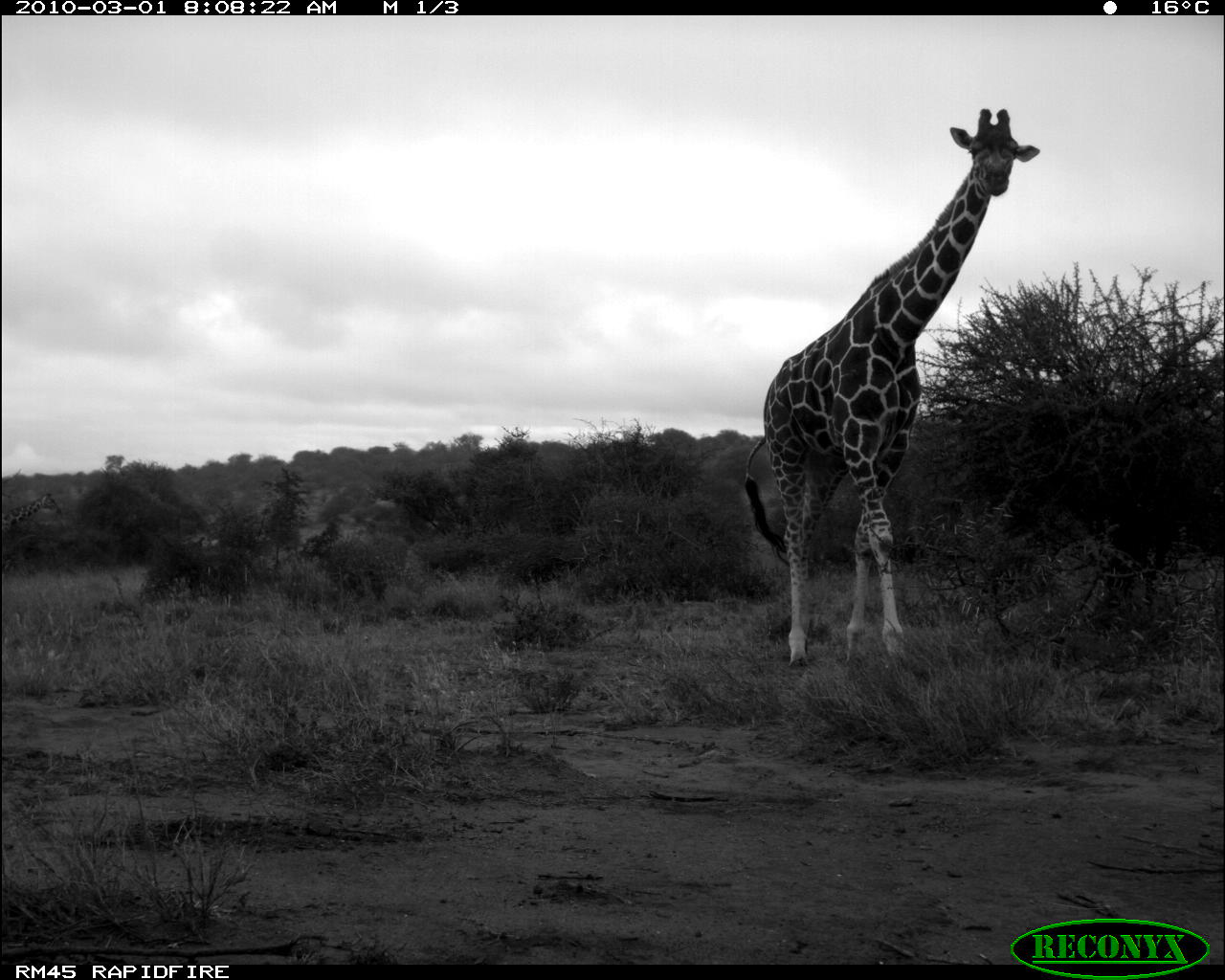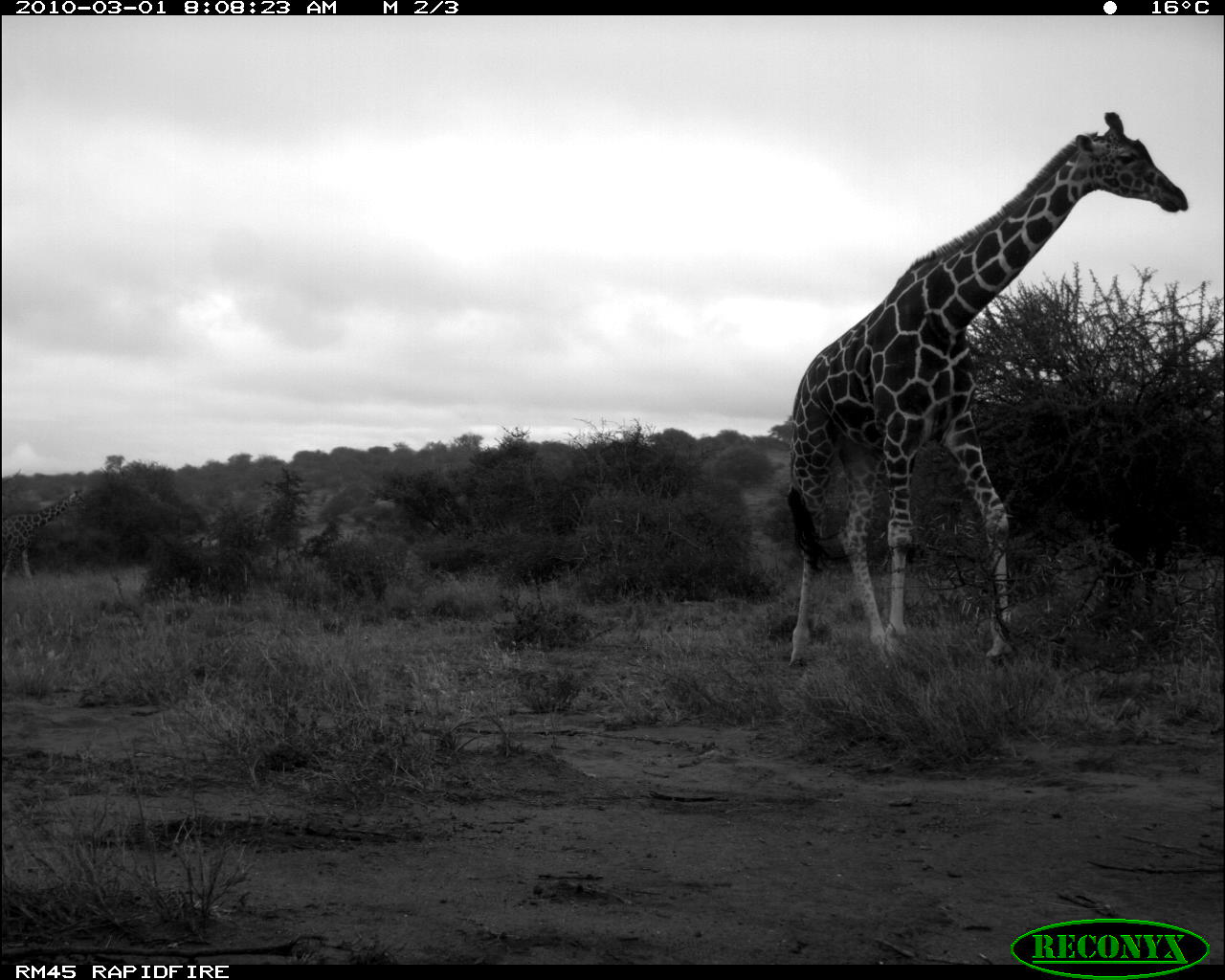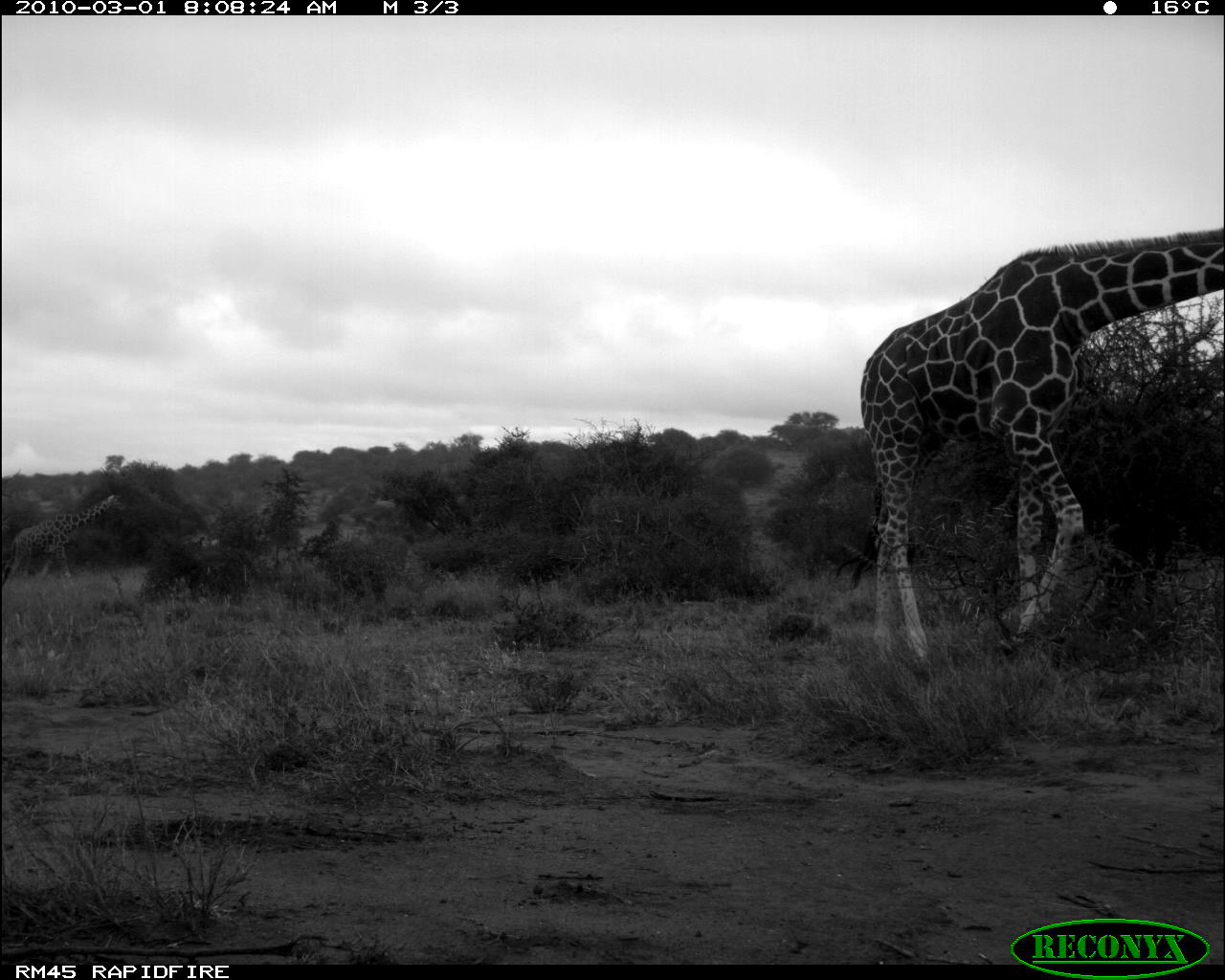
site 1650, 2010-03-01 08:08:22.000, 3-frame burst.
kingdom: Animalia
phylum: Chordata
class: Mammalia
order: Artiodactyla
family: Giraffidae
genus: Giraffa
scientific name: Giraffa camelopardalis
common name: giraffe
Giraffa camelopardalis (giraffe), count 2.